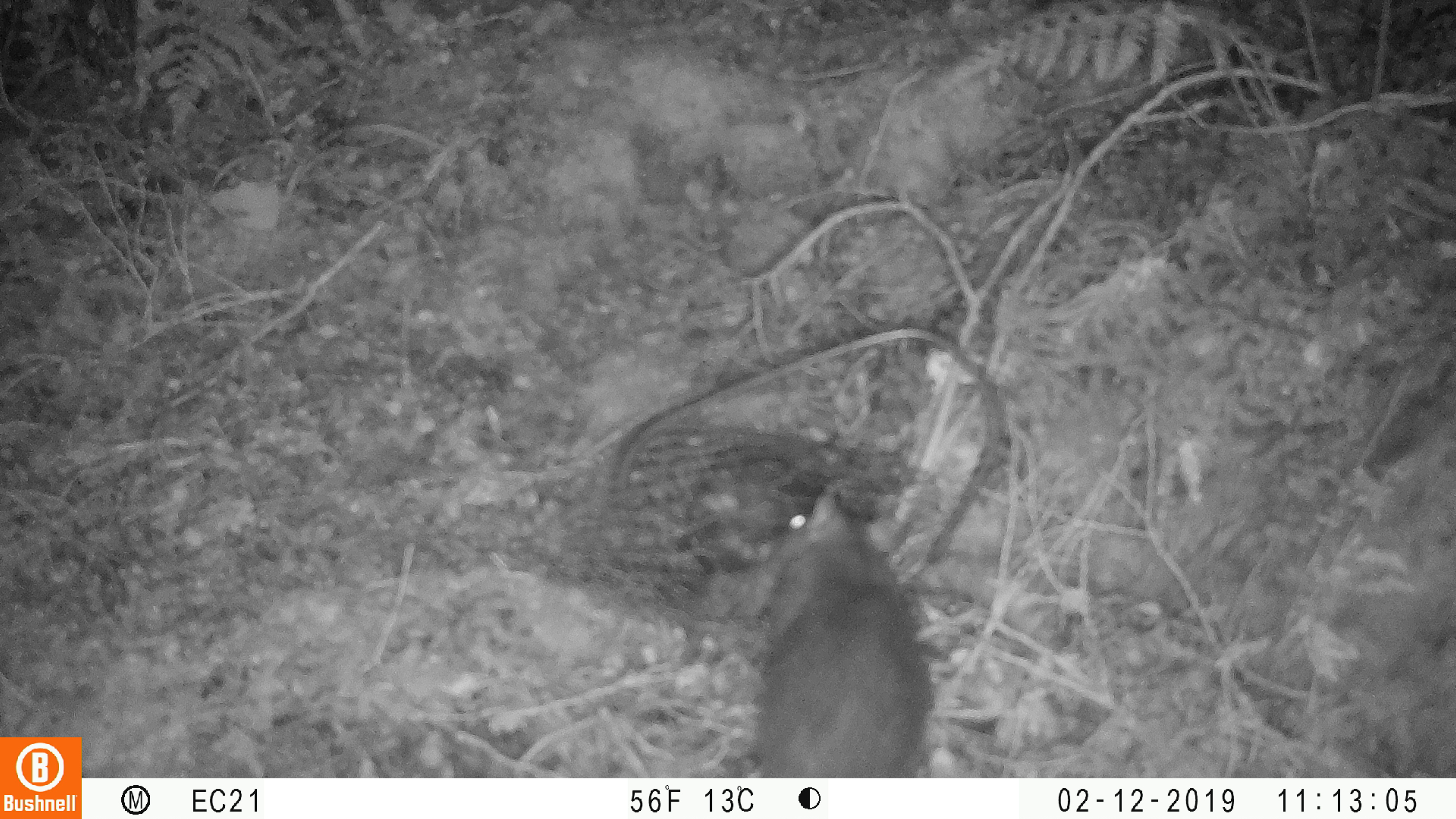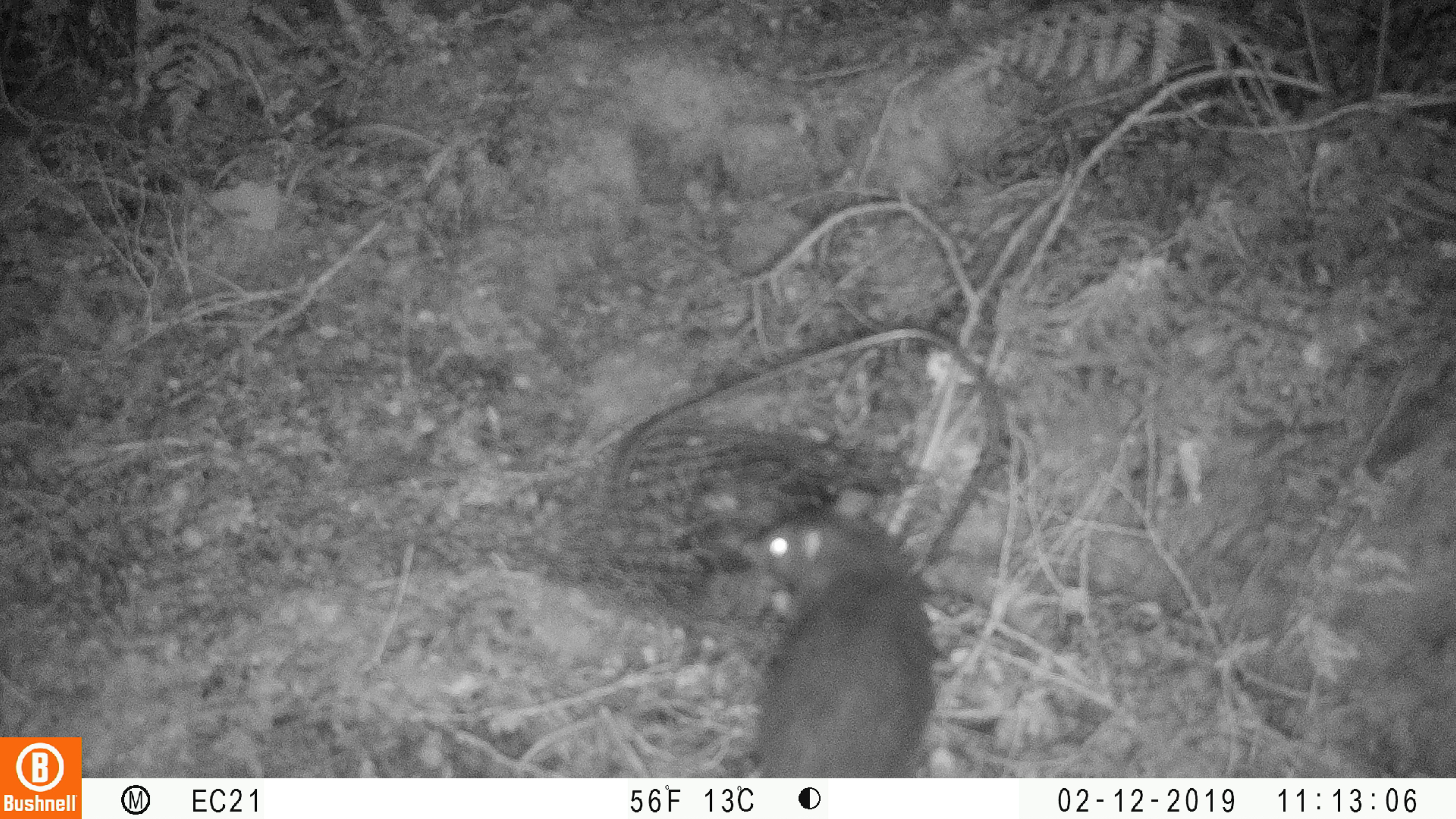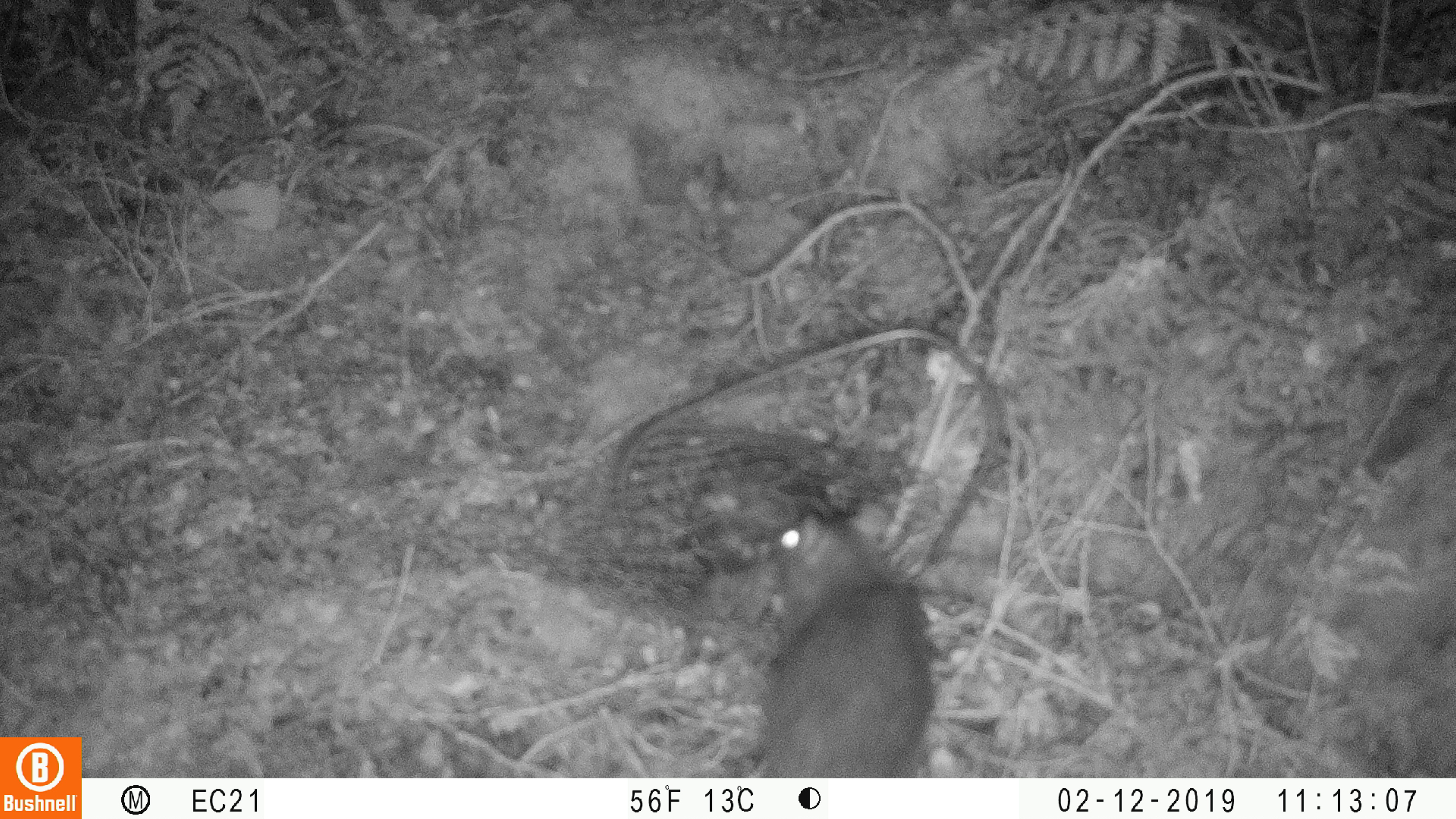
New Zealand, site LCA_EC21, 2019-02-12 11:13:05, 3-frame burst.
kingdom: Animalia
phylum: Chordata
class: Mammalia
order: Rodentia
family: Muridae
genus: Rattus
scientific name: Rattus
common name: rat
Rat (Rattus).